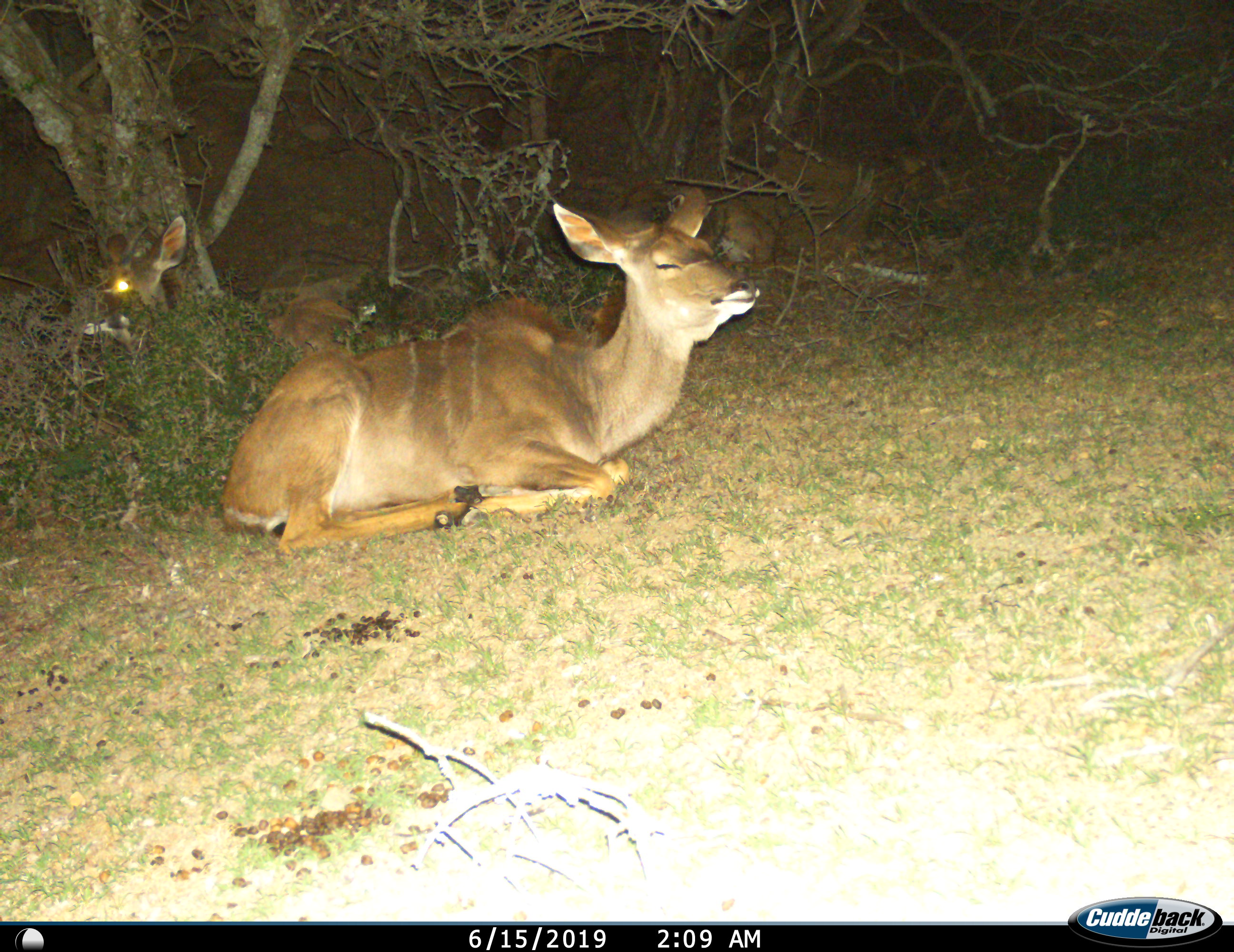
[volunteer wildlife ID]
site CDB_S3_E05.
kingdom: Animalia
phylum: Chordata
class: Mammalia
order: Artiodactyla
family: Bovidae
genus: Tragelaphus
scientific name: Tragelaphus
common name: kudu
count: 2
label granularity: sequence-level